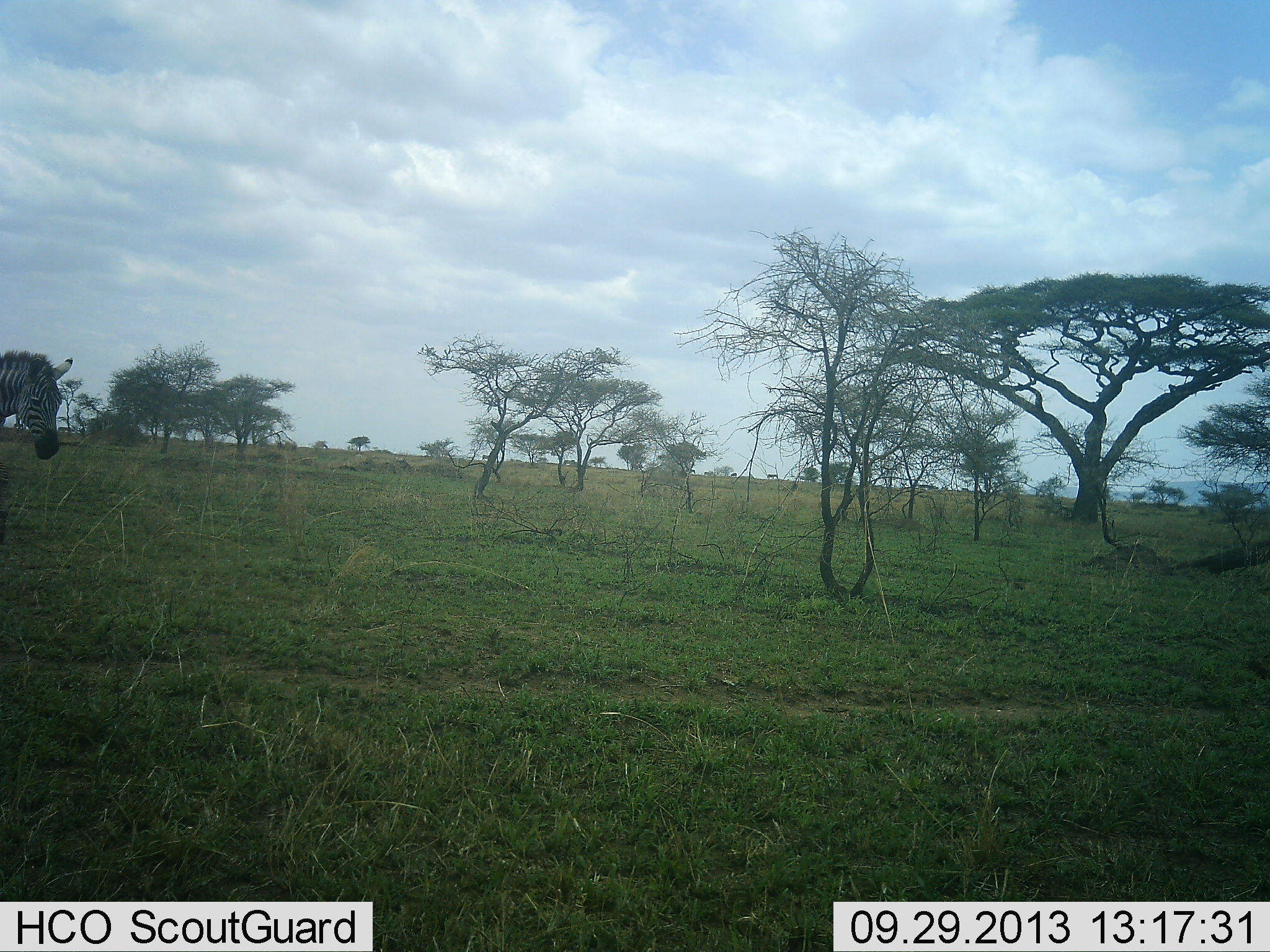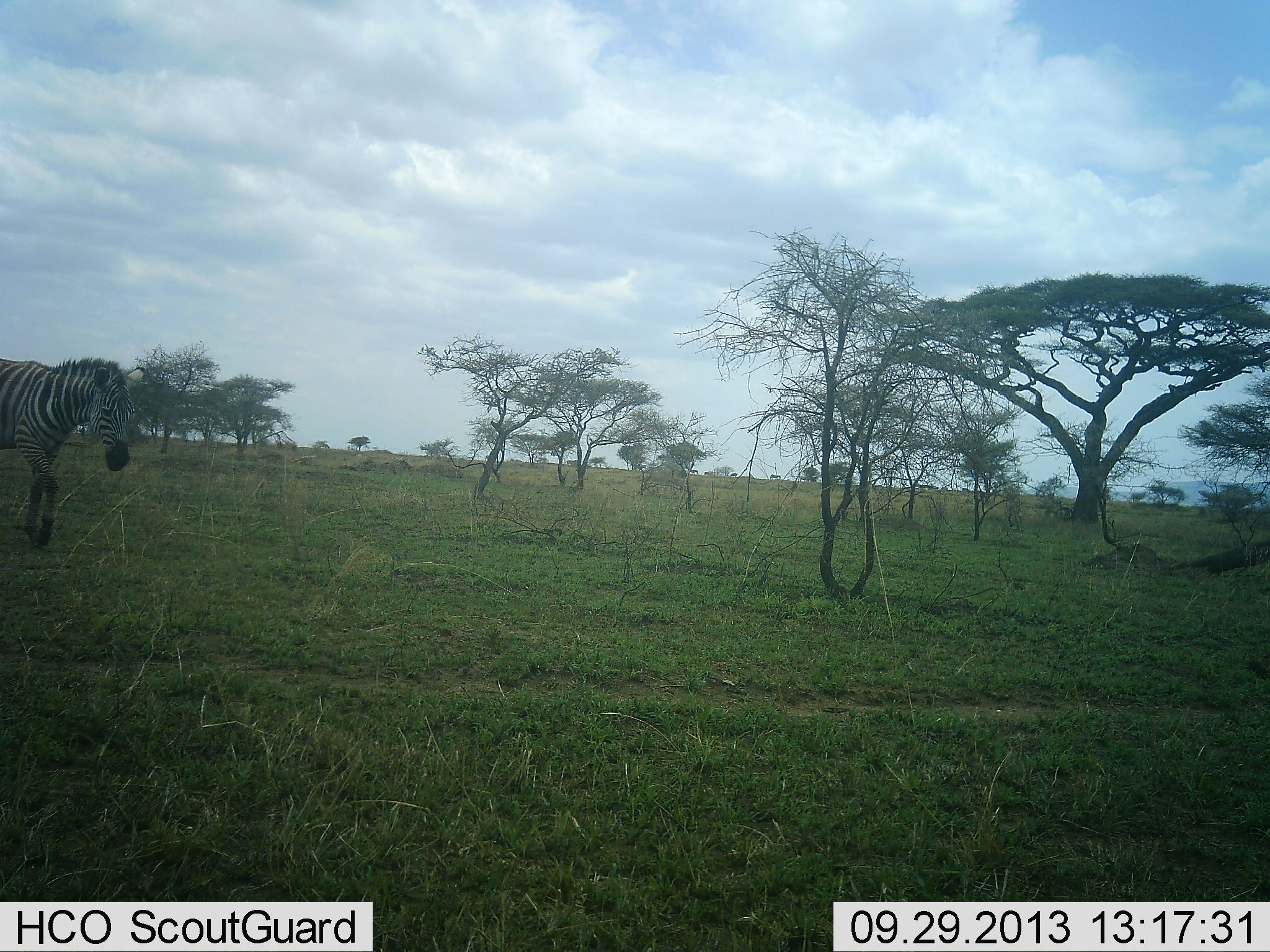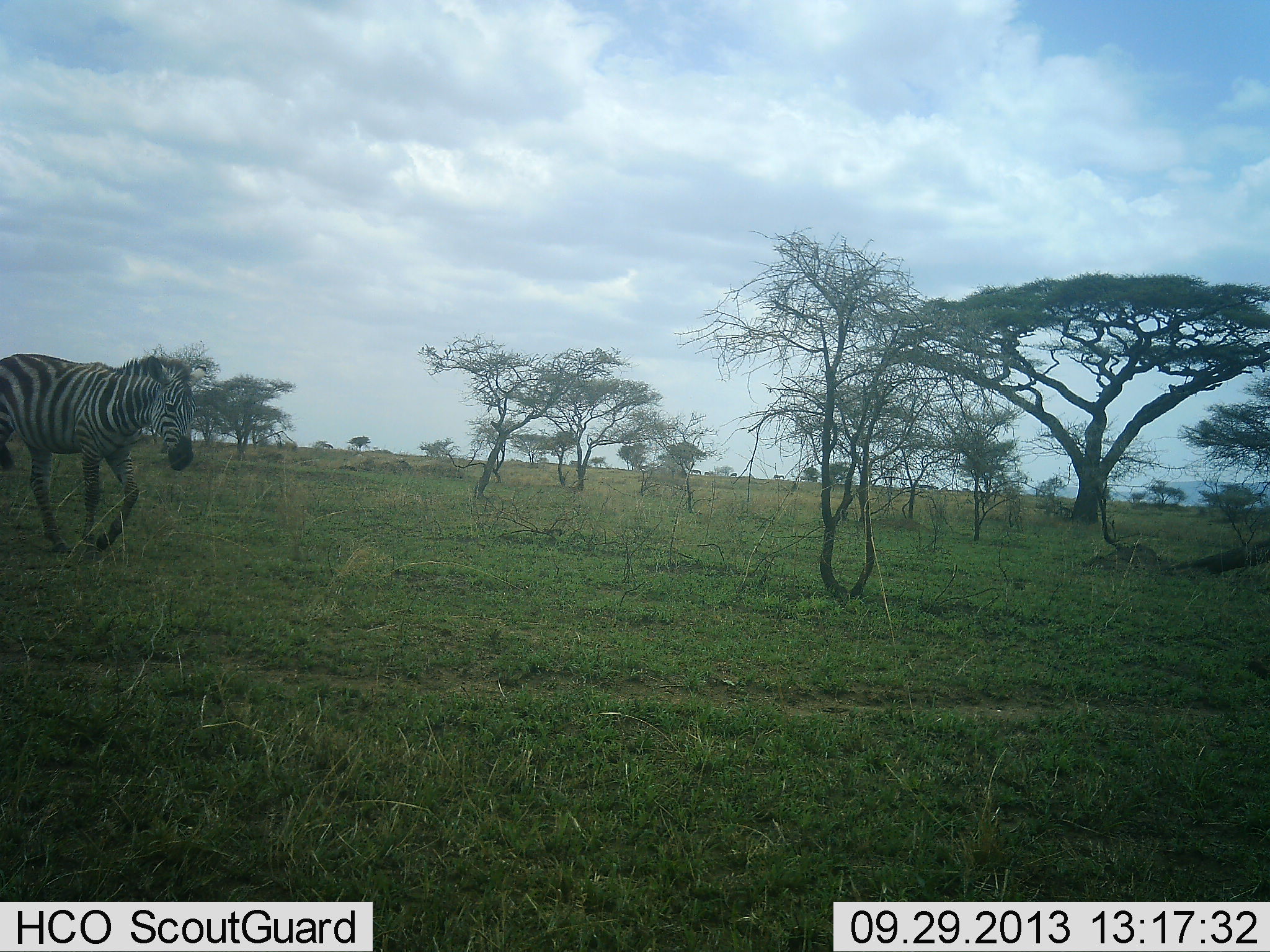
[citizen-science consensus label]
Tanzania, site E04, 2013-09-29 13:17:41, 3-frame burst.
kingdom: Animalia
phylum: Chordata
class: Mammalia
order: Perissodactyla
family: Equidae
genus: Equus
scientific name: Equus quagga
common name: plains zebra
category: zebra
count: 1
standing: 7%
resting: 0%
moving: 100%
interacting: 0%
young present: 0%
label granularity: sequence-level